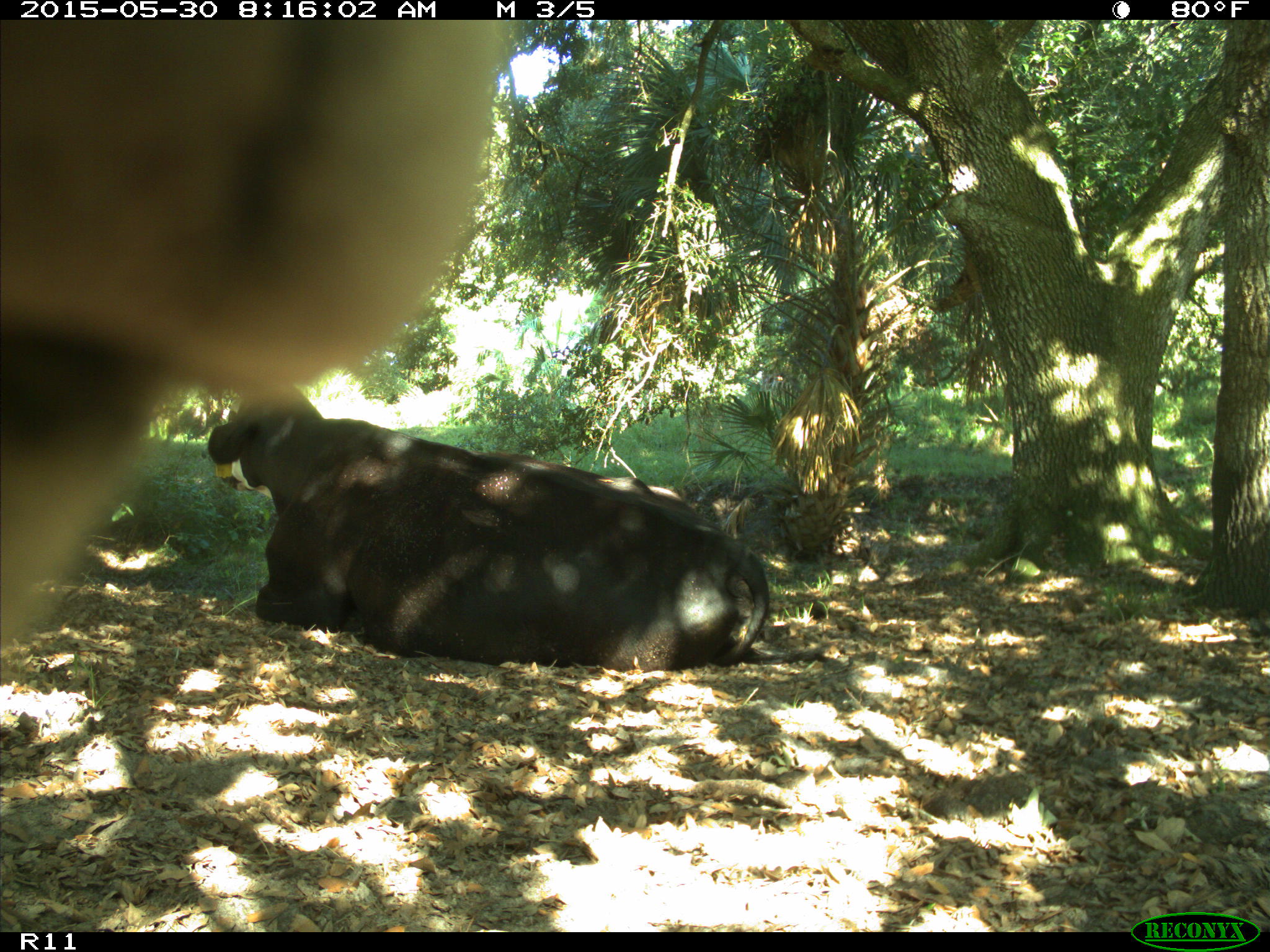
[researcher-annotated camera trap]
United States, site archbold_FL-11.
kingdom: Animalia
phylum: Chordata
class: Mammalia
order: Artiodactyla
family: Bovidae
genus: Bos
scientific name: Bos taurus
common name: domestic cow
Bos taurus (domestic cow).